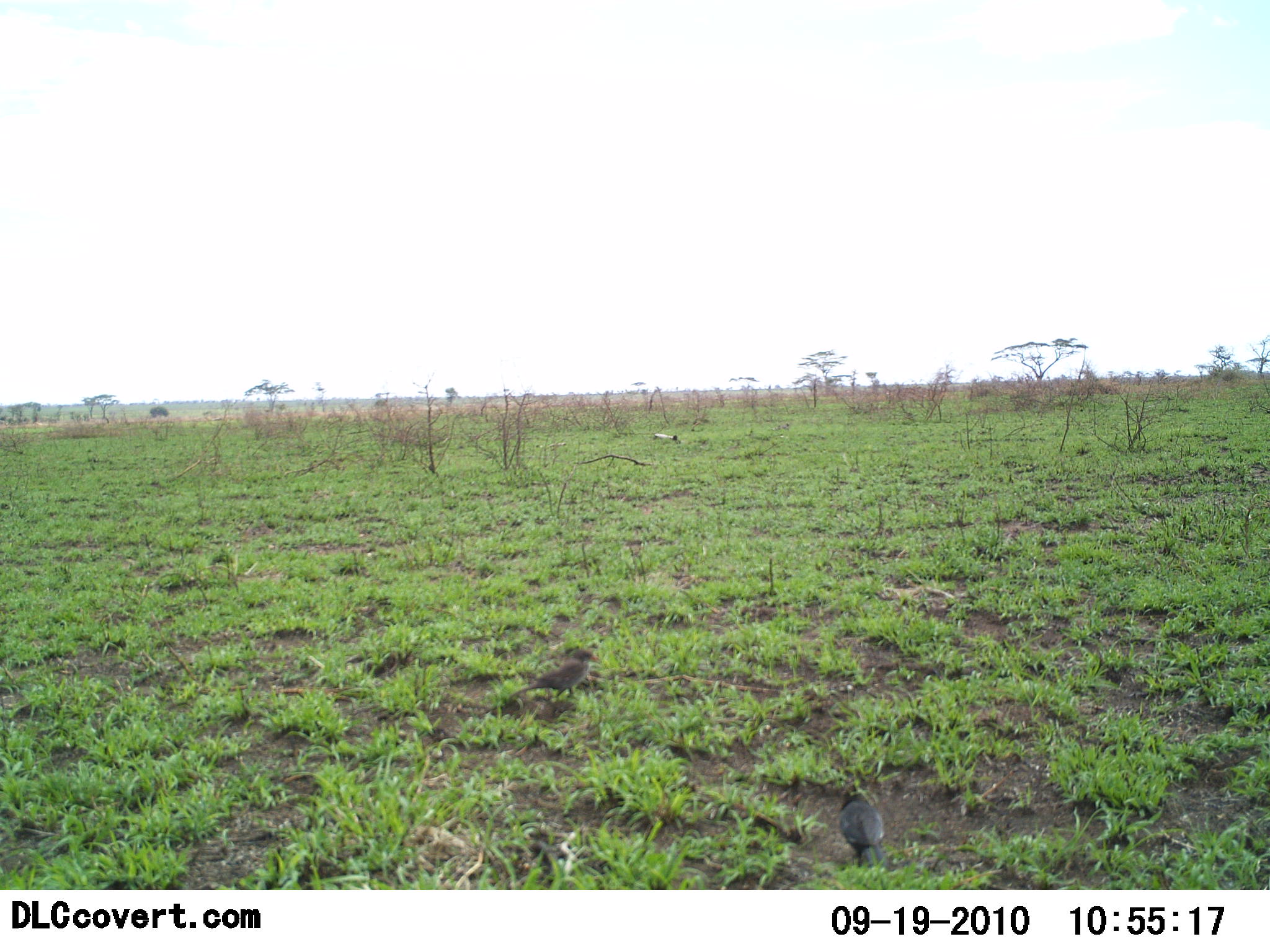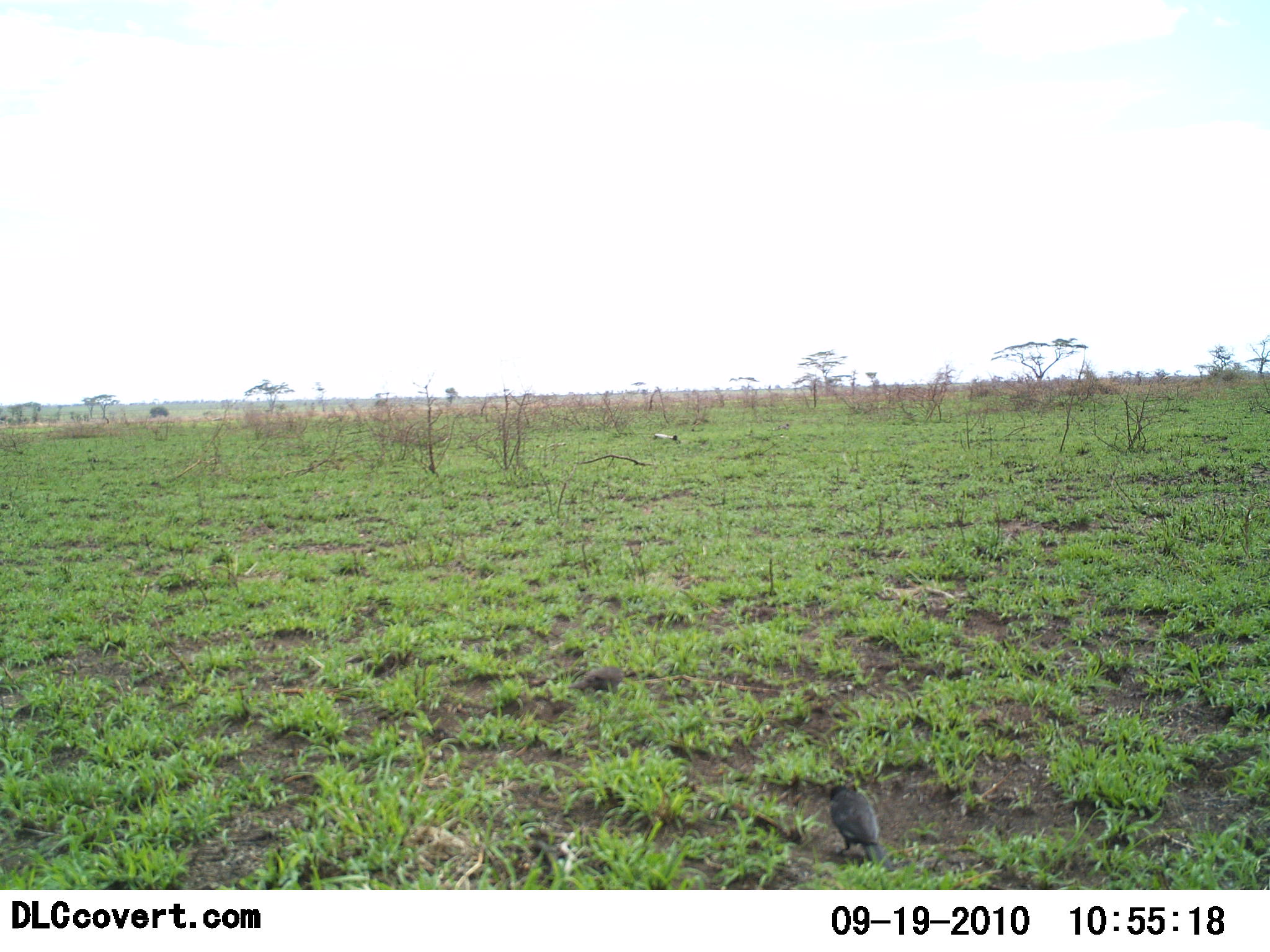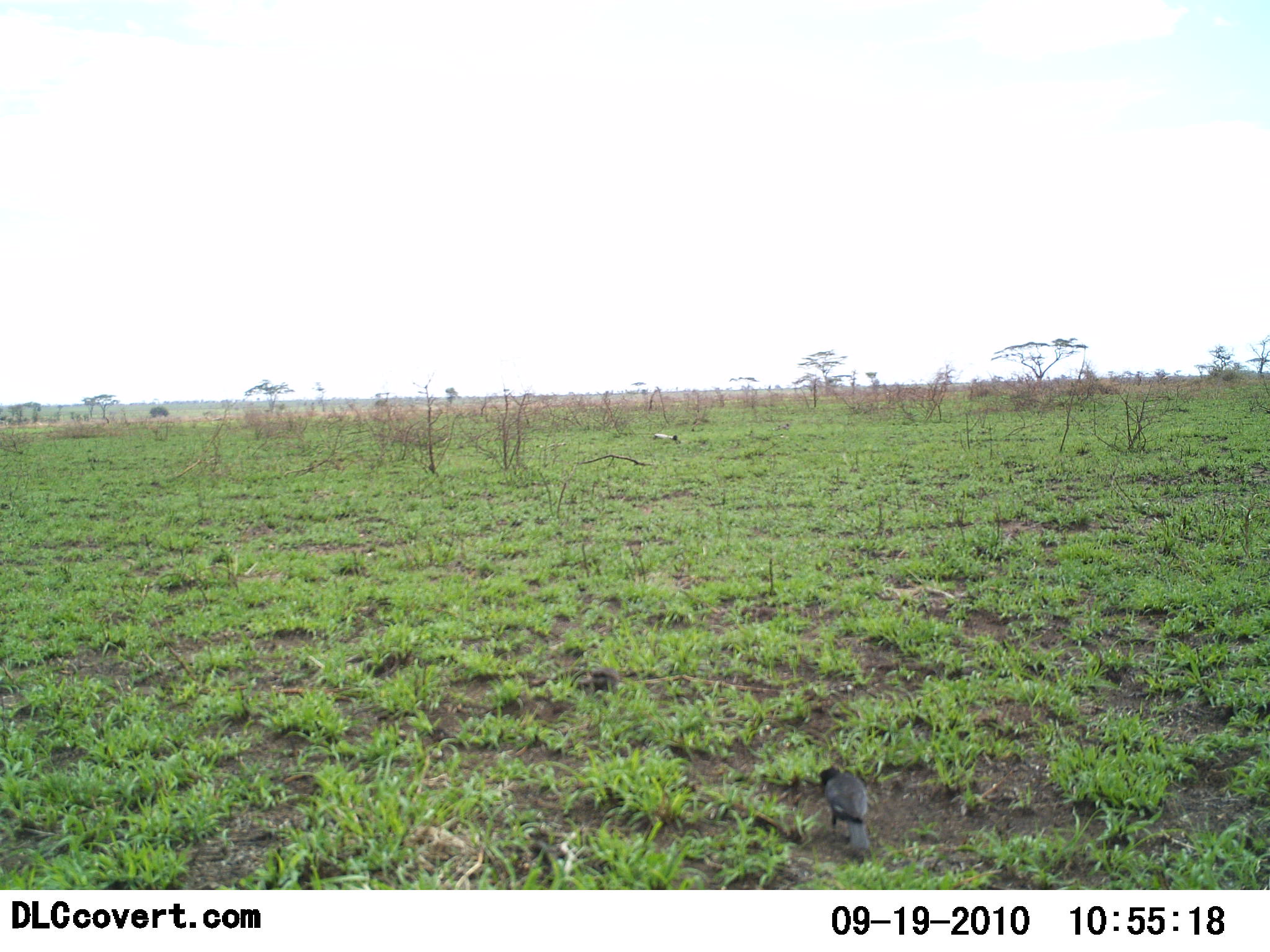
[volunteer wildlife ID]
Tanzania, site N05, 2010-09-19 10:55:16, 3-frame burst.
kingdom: Animalia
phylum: Chordata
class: Aves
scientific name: Aves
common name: bird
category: otherbird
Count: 2.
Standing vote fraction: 30%.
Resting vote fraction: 0%.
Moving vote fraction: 40%.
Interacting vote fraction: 0%.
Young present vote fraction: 0%.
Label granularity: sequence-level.